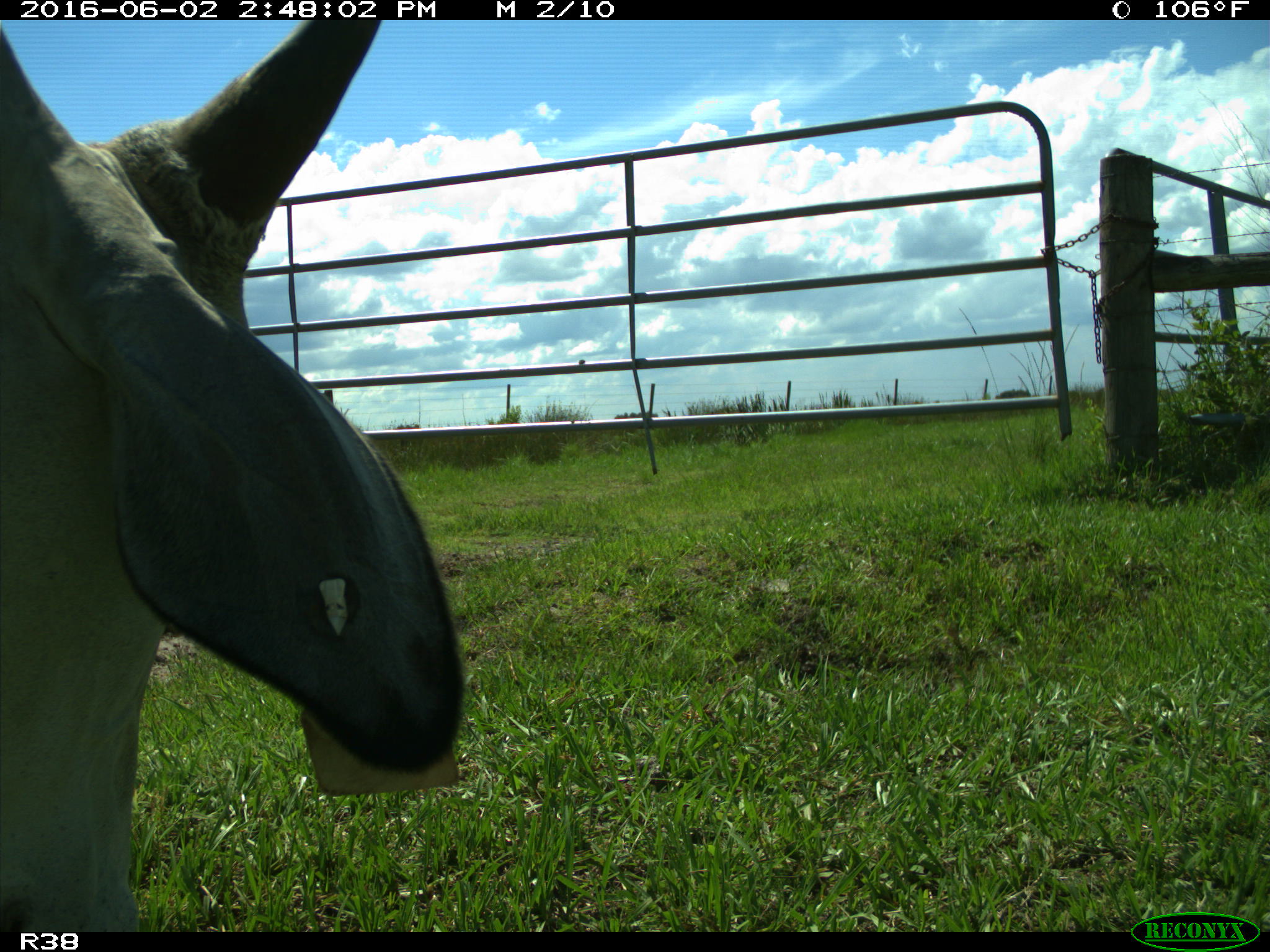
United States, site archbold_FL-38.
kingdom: Animalia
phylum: Chordata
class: Mammalia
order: Artiodactyla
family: Bovidae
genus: Bos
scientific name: Bos taurus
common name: domestic cow